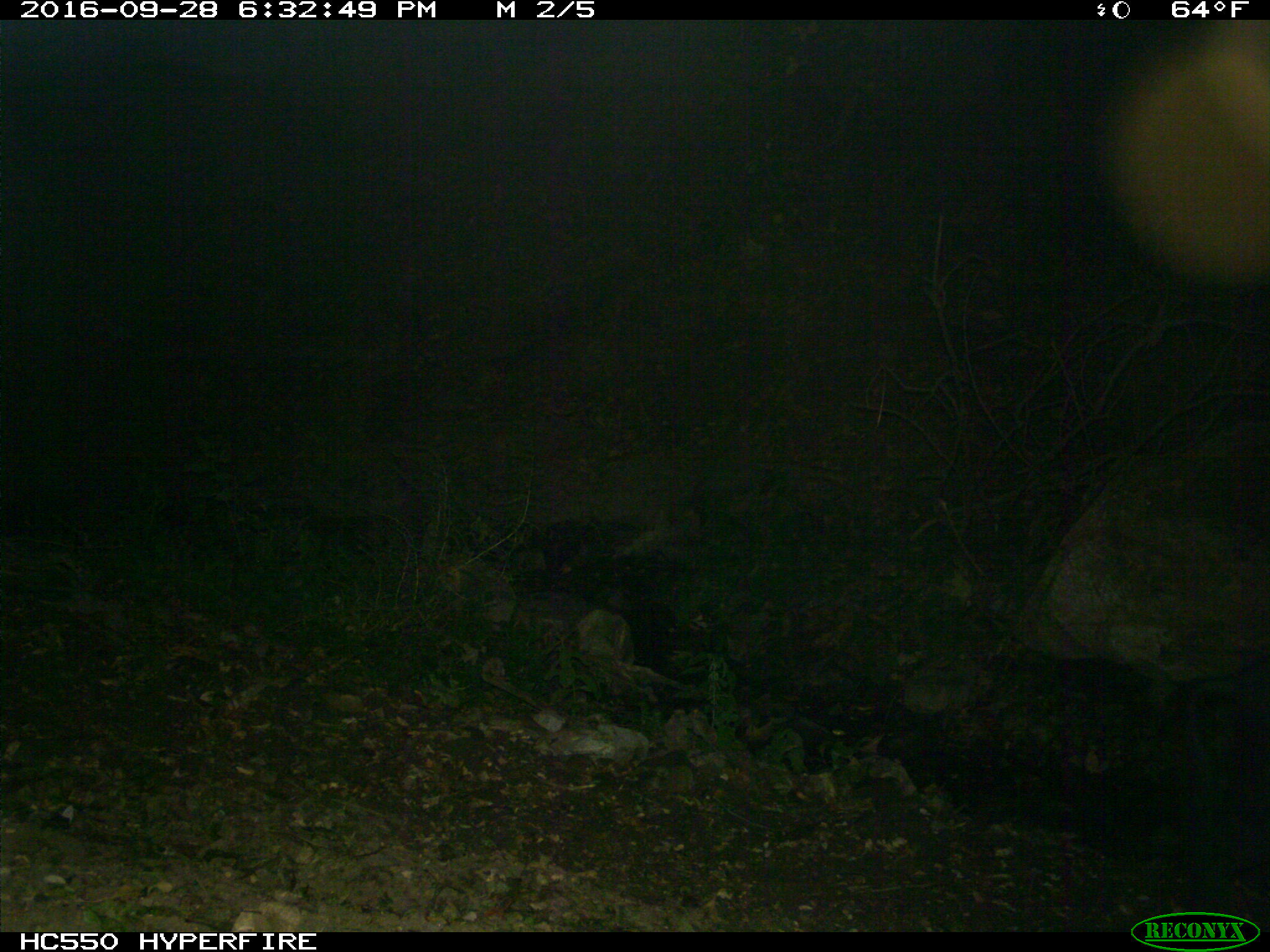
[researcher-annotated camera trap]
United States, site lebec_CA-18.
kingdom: Animalia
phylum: Chordata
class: Mammalia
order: Artiodactyla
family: Suidae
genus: Sus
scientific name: Sus scrofa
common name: wild boar